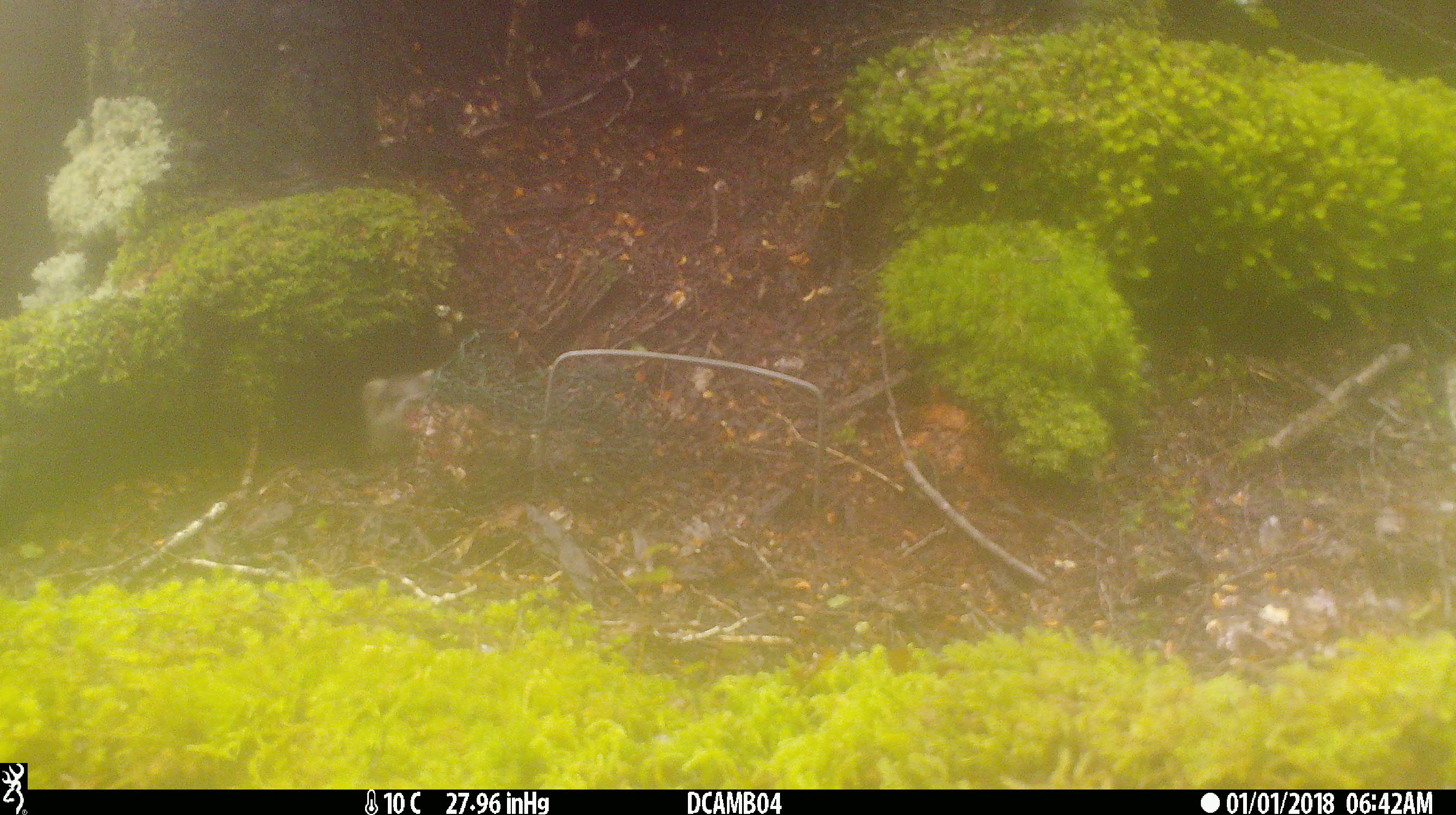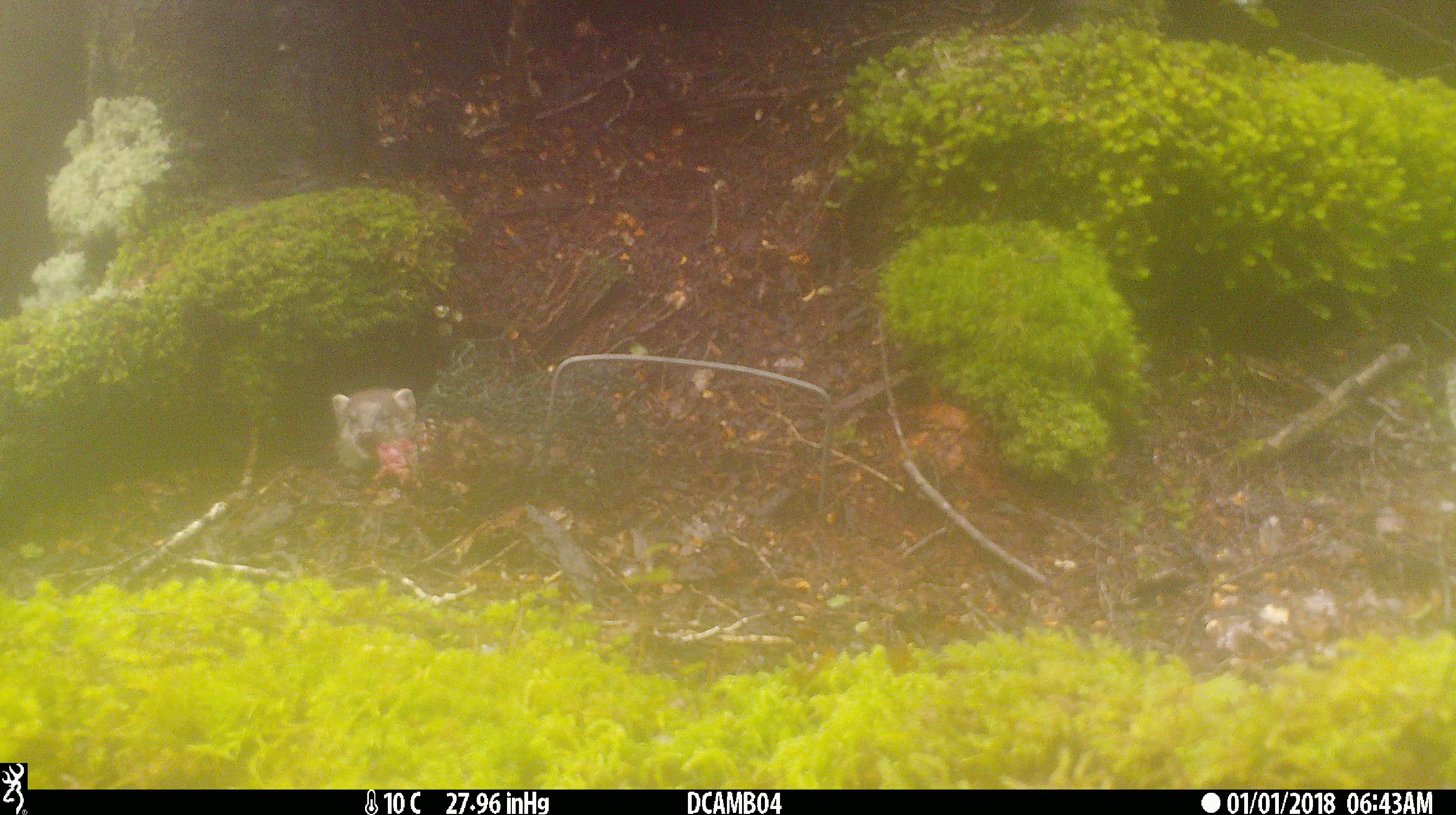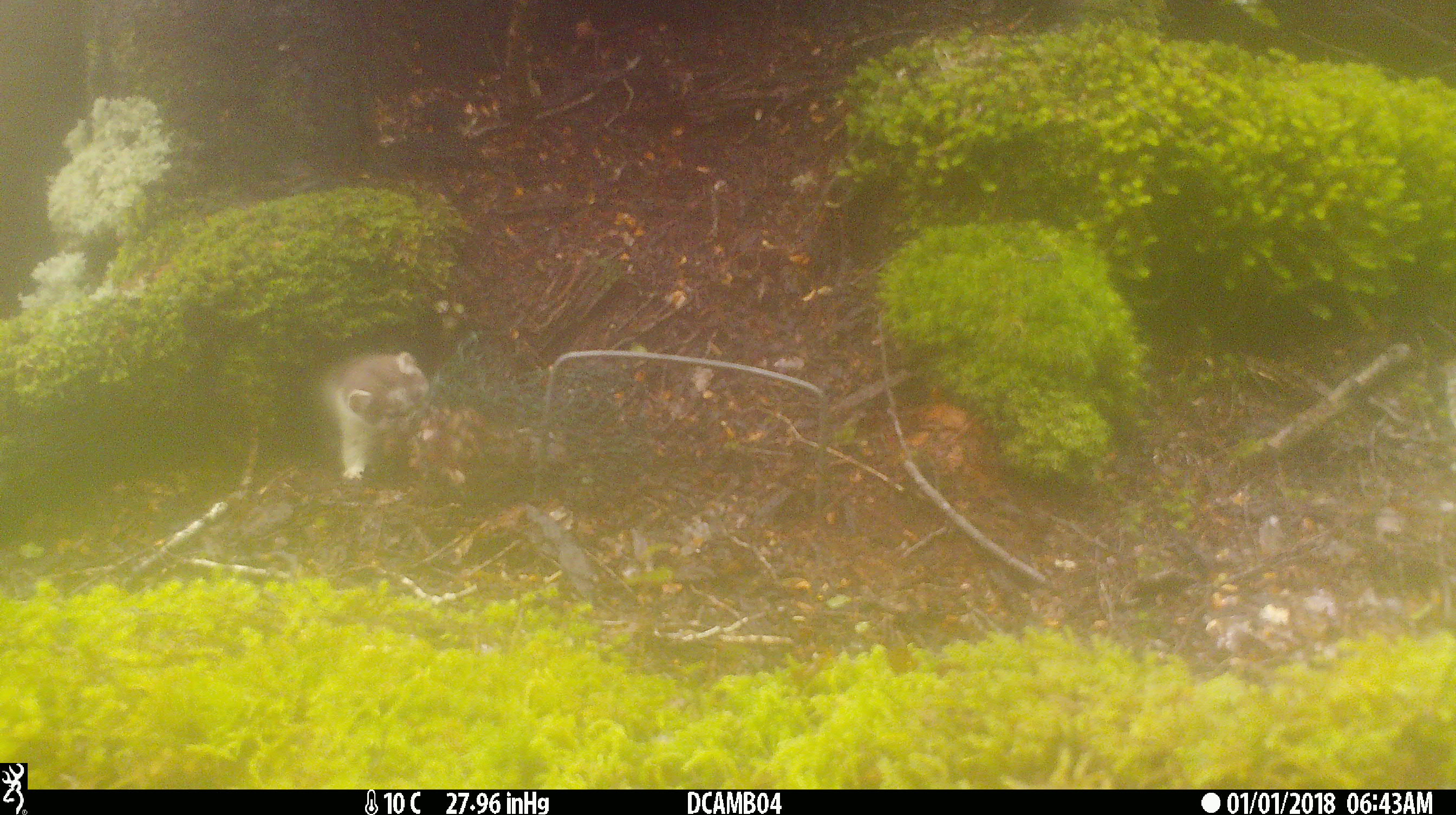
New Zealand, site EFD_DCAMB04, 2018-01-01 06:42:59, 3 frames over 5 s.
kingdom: Animalia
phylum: Chordata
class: Mammalia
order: Carnivora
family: Mustelidae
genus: Mustela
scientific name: Mustela erminea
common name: stoat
Stoat (Mustela erminea).